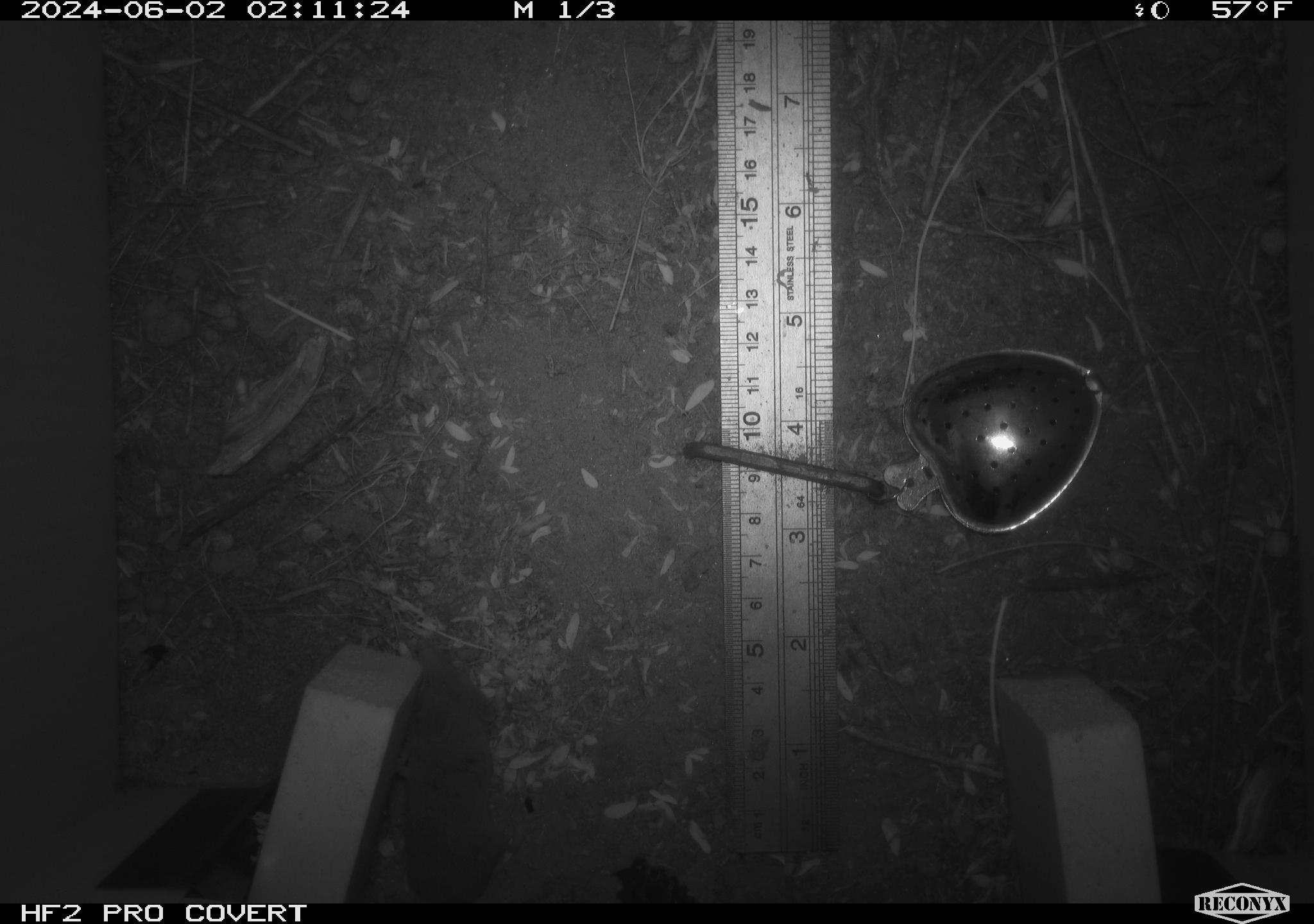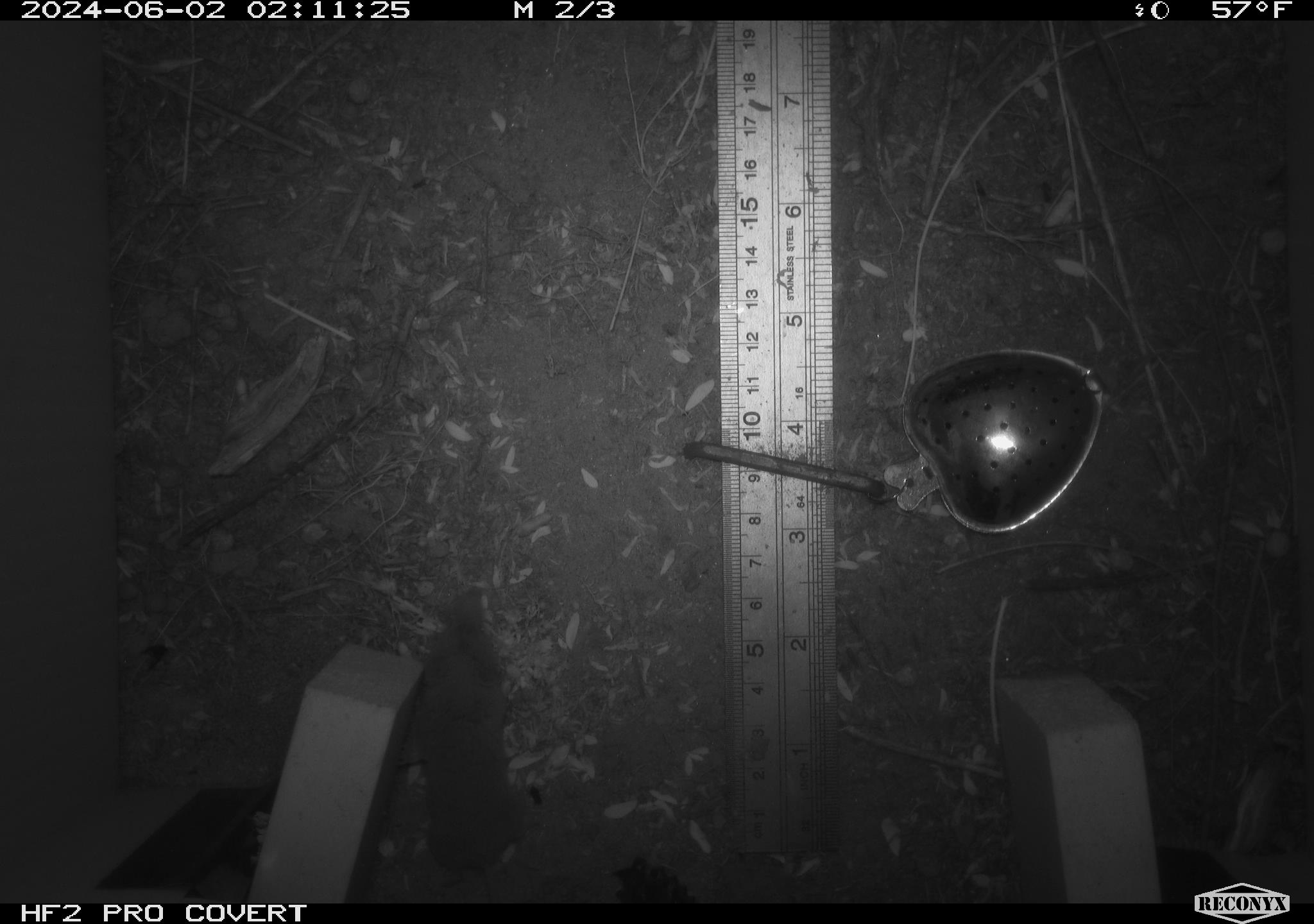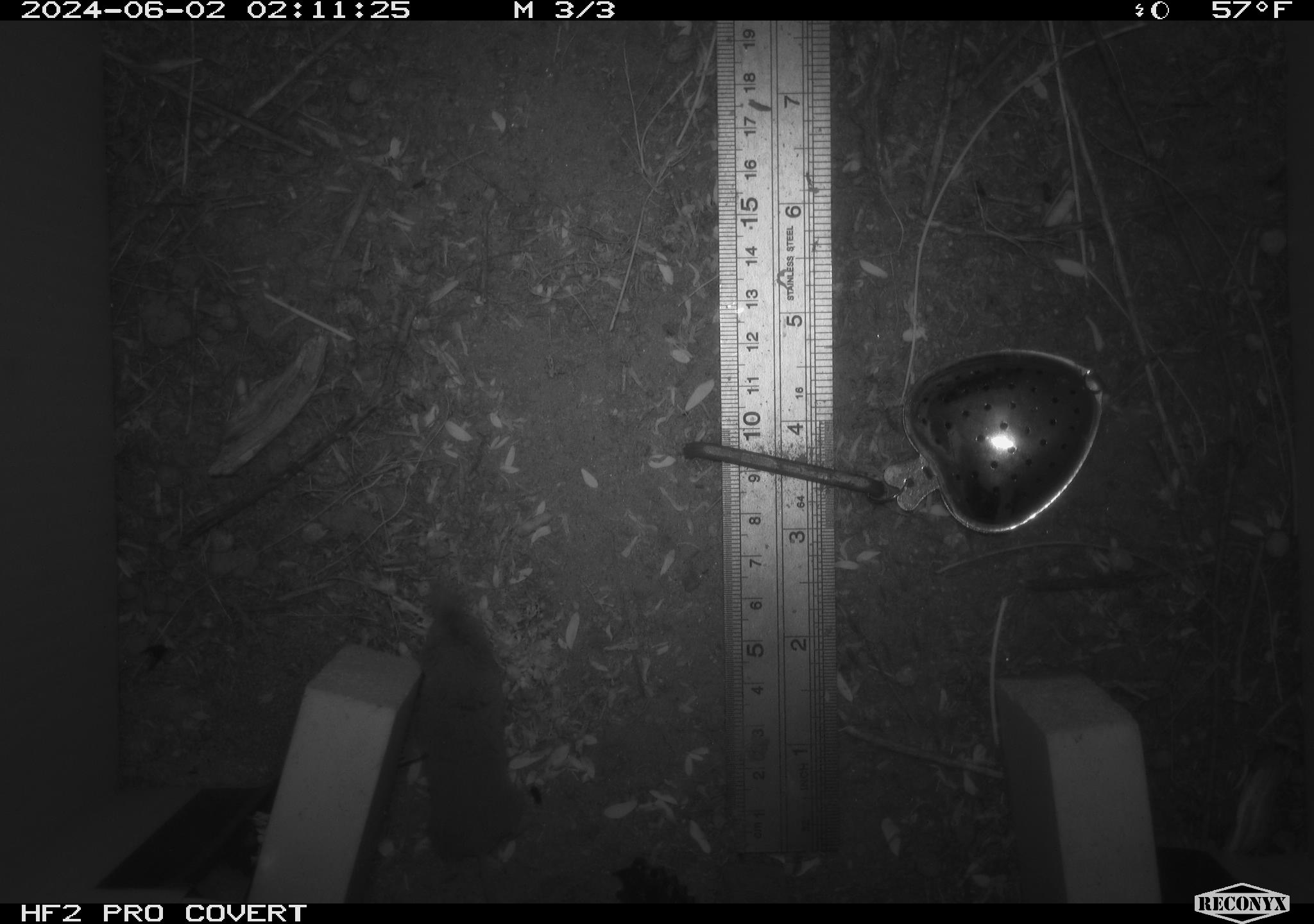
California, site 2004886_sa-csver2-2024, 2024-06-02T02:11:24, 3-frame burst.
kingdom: Animalia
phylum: Chordata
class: Mammalia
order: Rodentia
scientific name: Rodentia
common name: rodent